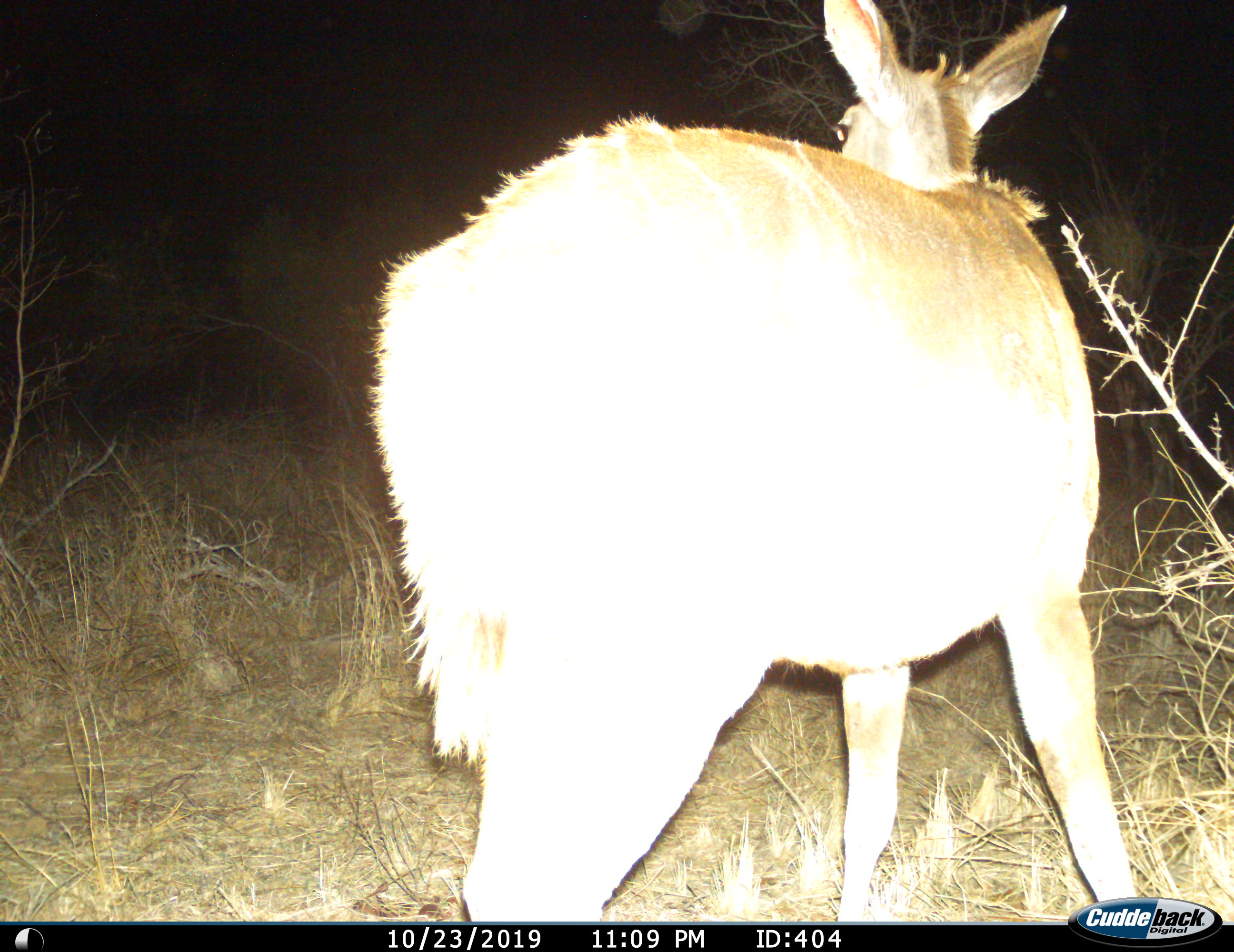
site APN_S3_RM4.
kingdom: Animalia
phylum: Chordata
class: Mammalia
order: Artiodactyla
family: Bovidae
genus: Tragelaphus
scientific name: Tragelaphus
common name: kudu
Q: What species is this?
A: Kudu (Tragelaphus).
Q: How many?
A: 1.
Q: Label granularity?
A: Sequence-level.